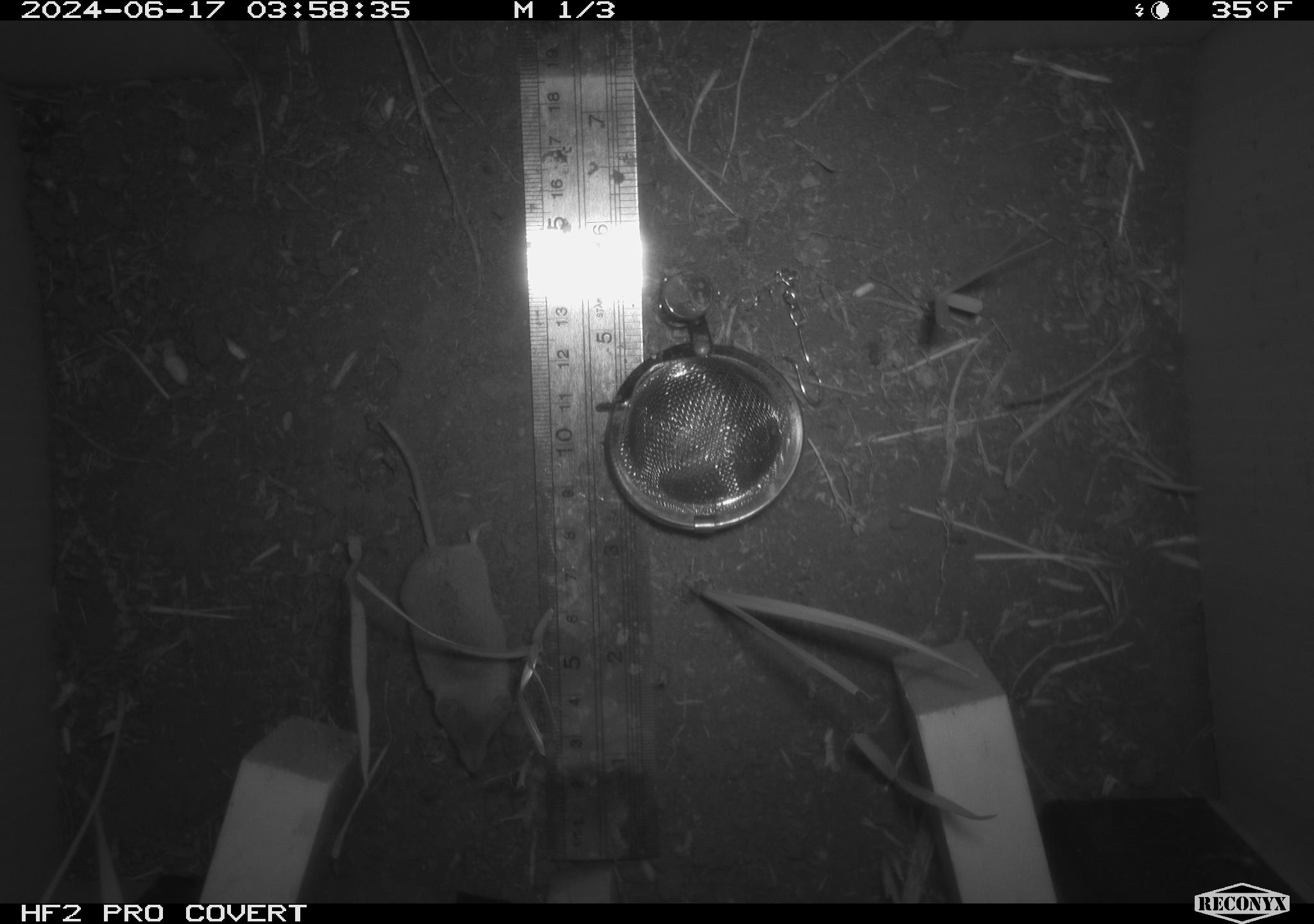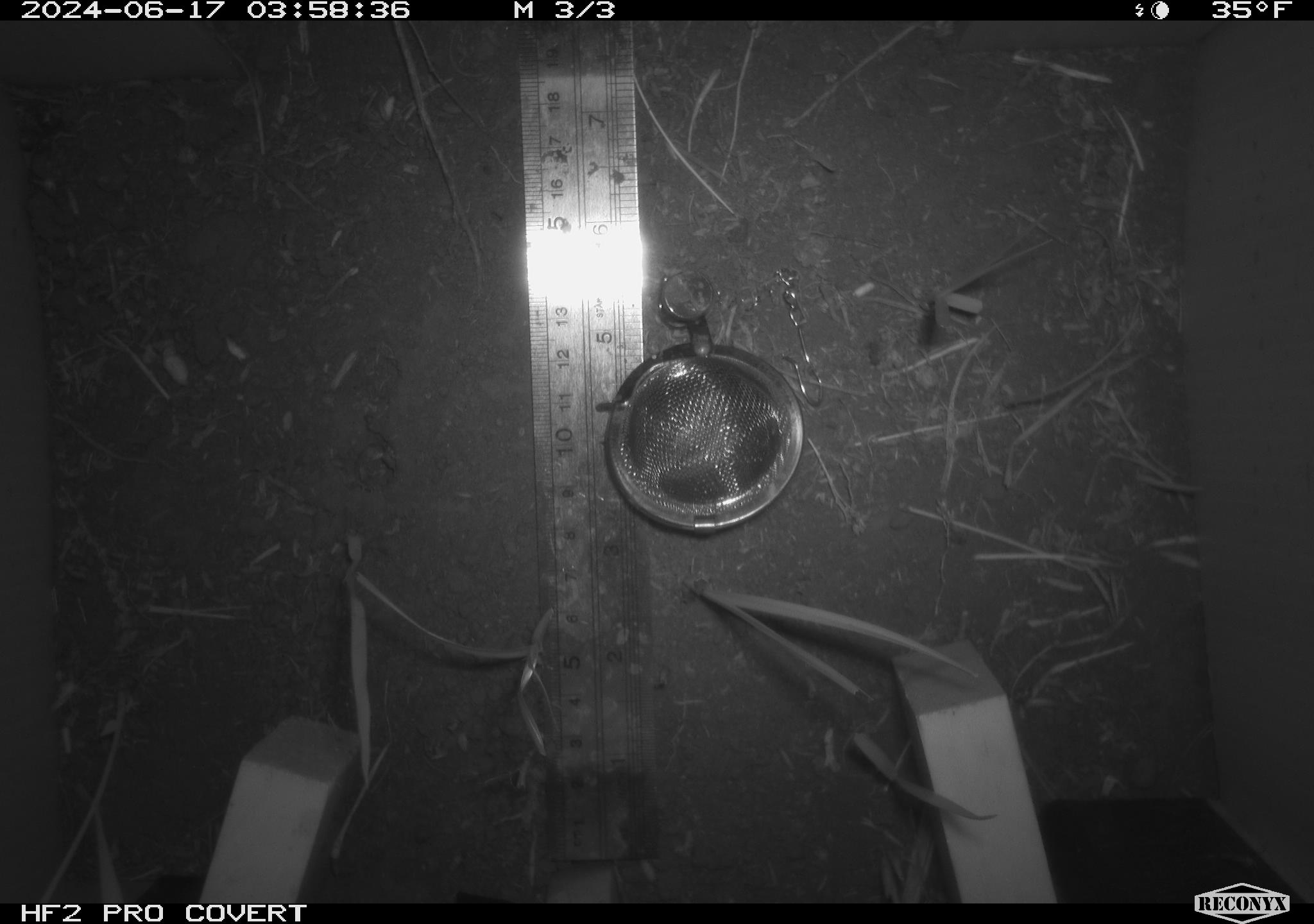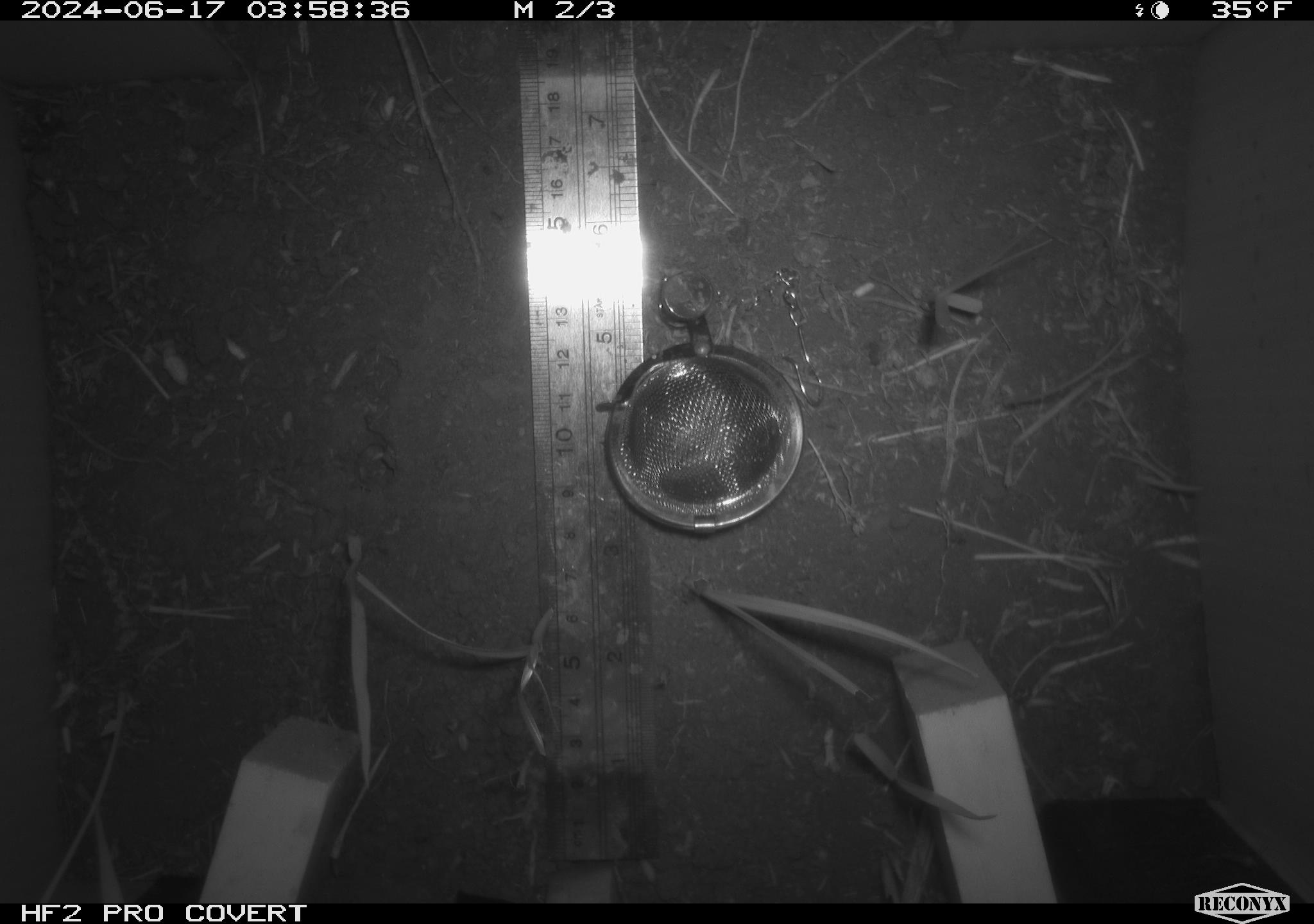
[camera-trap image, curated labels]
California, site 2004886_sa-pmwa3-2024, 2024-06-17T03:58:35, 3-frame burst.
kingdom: Animalia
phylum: Chordata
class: Mammalia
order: Eulipotyphla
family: Soricidae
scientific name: Soricidae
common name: shrews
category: soricidae family